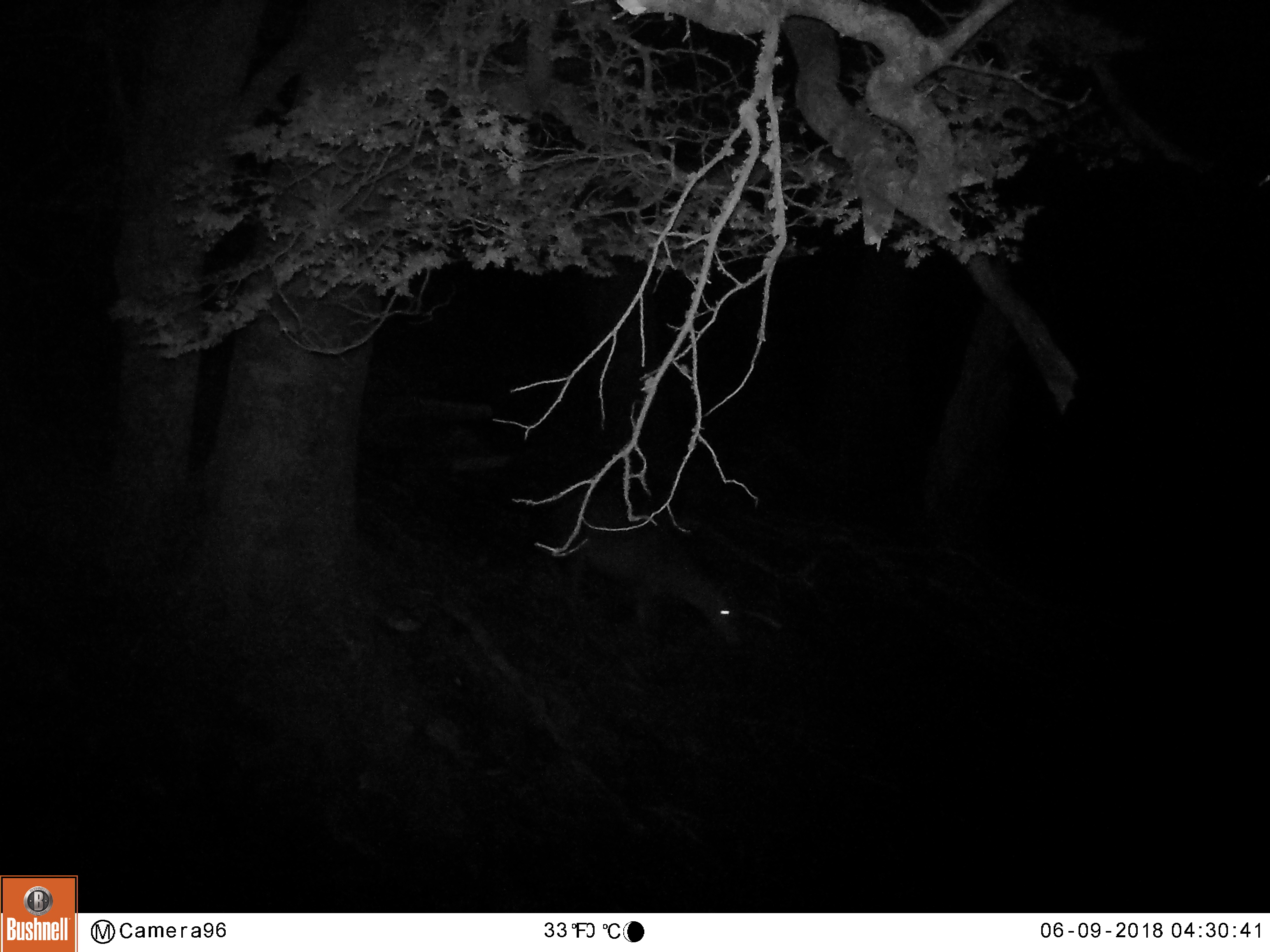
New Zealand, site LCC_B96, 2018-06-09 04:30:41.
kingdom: Animalia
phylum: Chordata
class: Mammalia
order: Artiodactyla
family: Cervidae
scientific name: Cervidae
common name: deer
Deer (Cervidae).